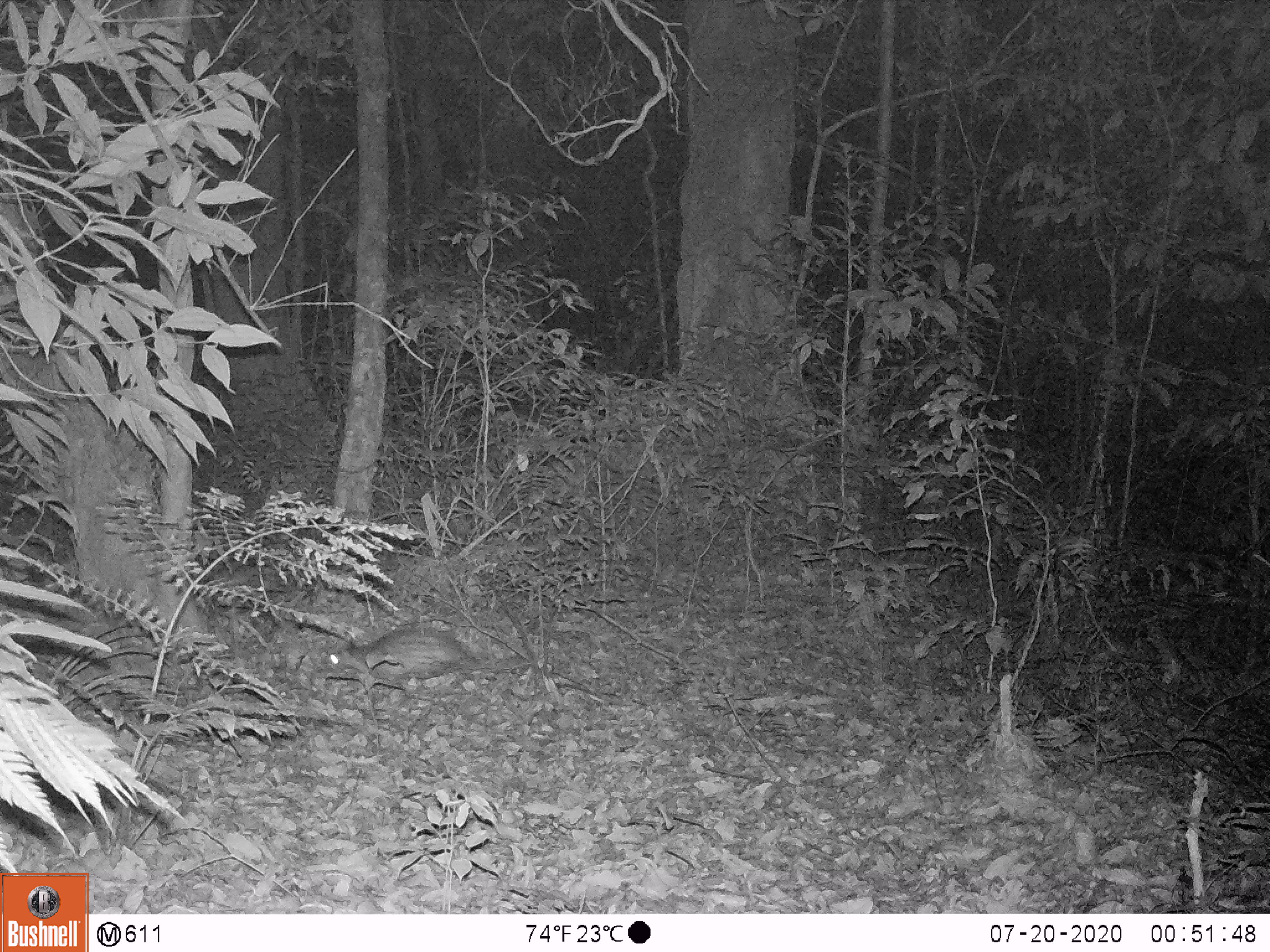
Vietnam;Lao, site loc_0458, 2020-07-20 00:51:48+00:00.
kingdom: Animalia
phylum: Chordata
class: Mammalia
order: Rodentia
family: Hystricidae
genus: Atherurus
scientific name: Atherurus macrourus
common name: asiatic brush-tailed porcupine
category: asiatic brush tailed porcupine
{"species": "asiatic brush tailed porcupine (asiatic brush-tailed porcupine) (Atherurus macrourus)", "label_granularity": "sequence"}